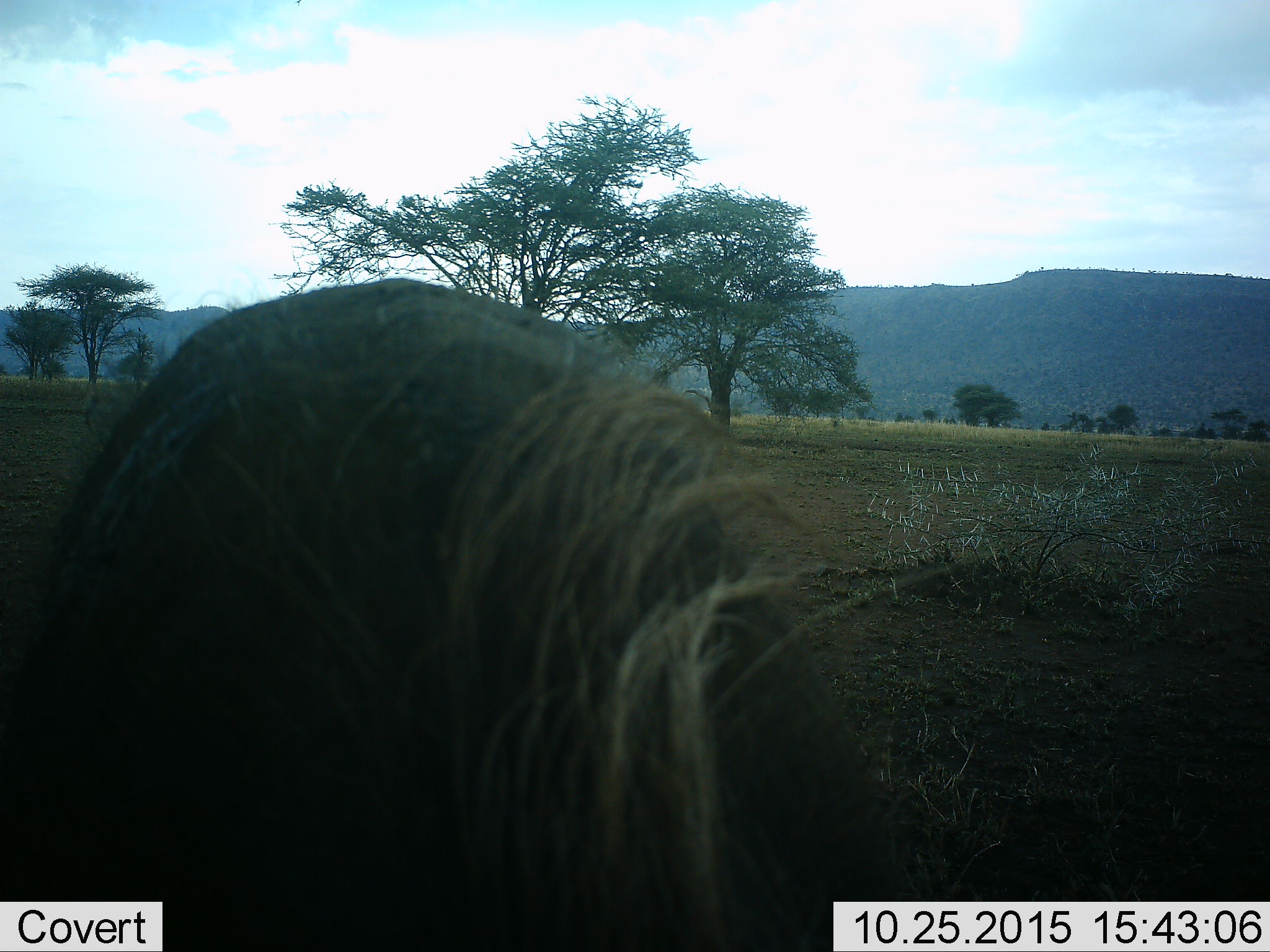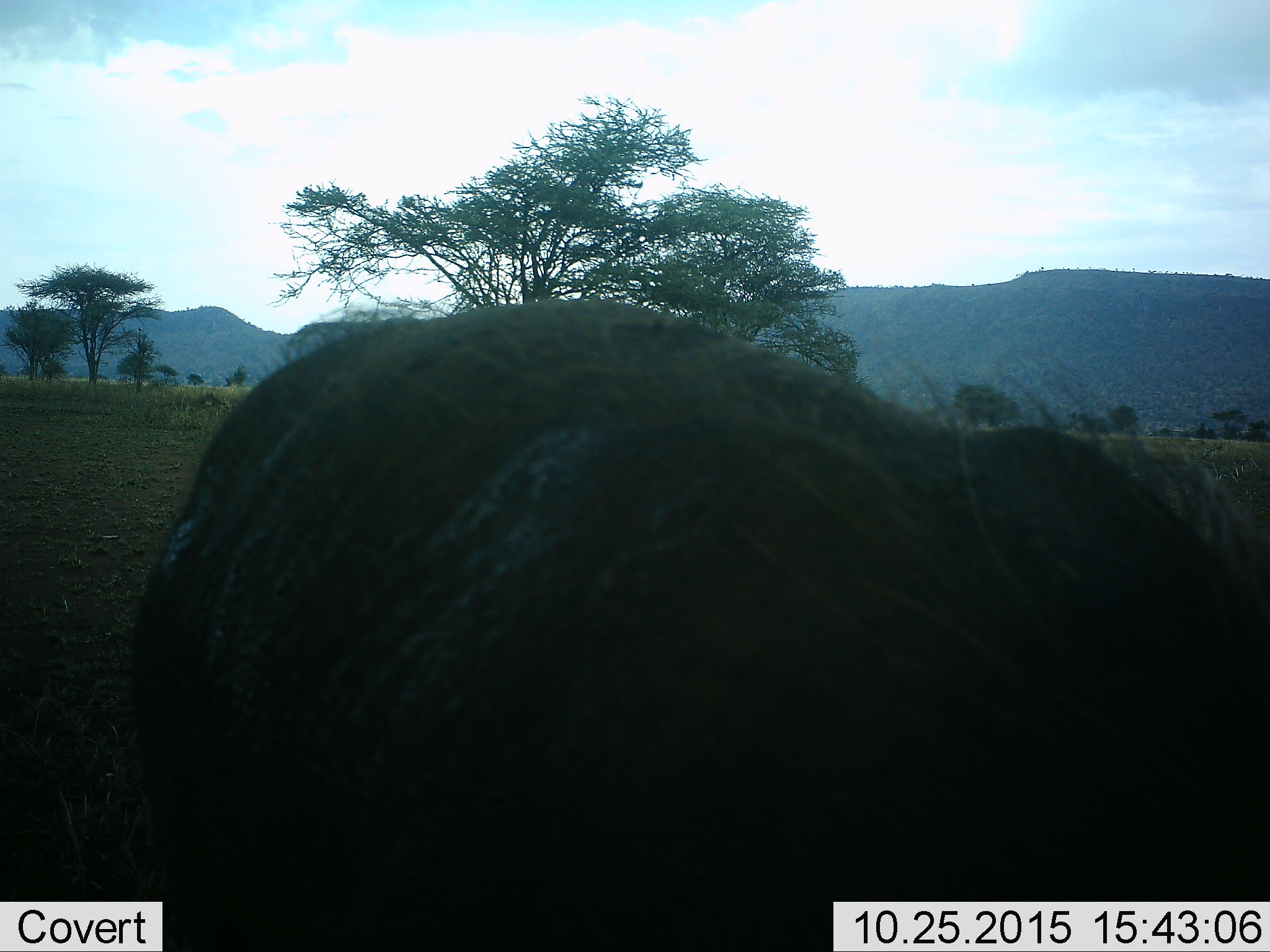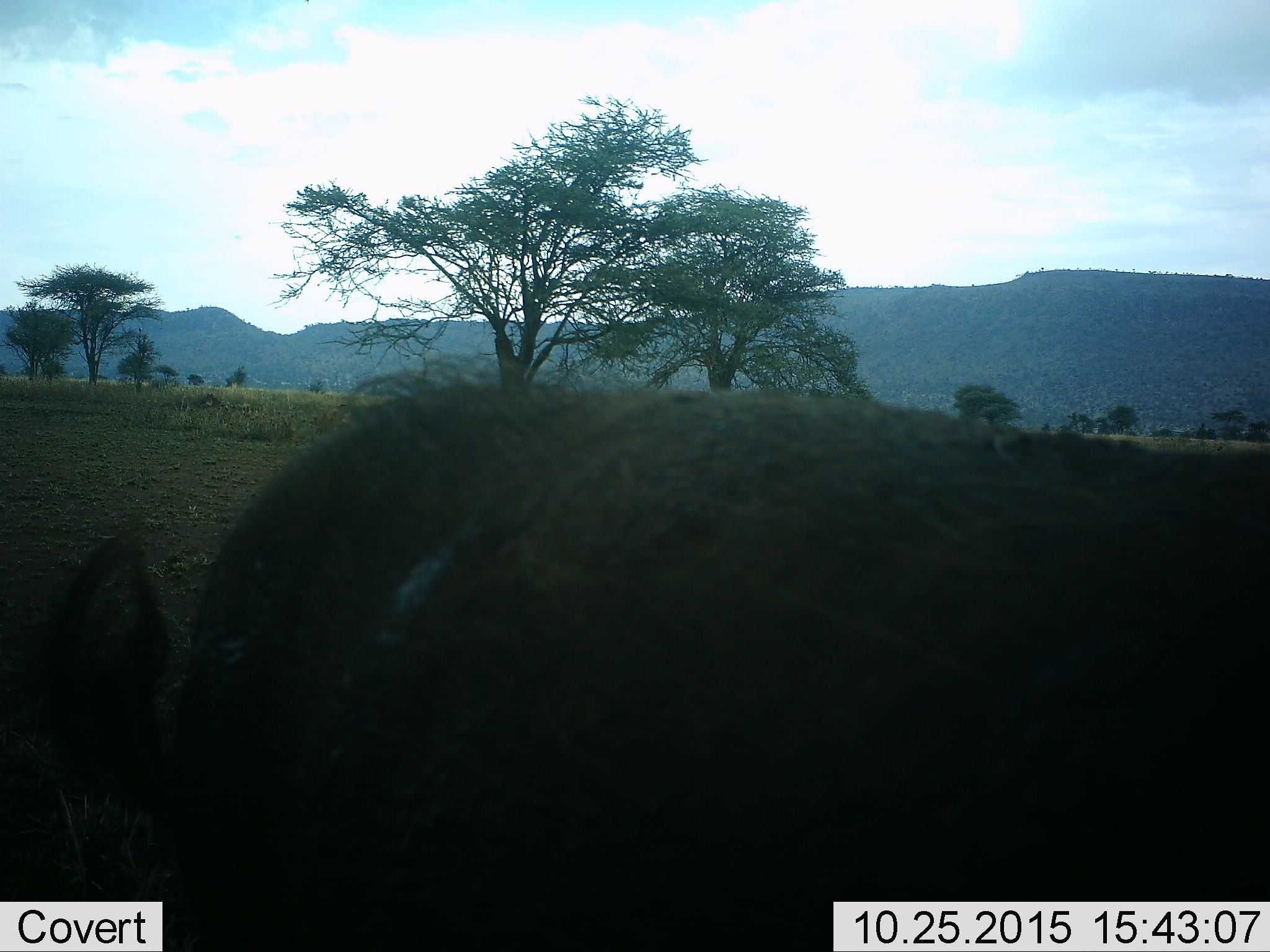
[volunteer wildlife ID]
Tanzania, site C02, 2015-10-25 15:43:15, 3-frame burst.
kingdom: Animalia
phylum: Chordata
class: Mammalia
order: Artiodactyla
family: Suidae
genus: Phacochoerus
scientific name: Phacochoerus africanus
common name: warthog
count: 1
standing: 33%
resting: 0%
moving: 50%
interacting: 0%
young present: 0%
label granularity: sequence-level